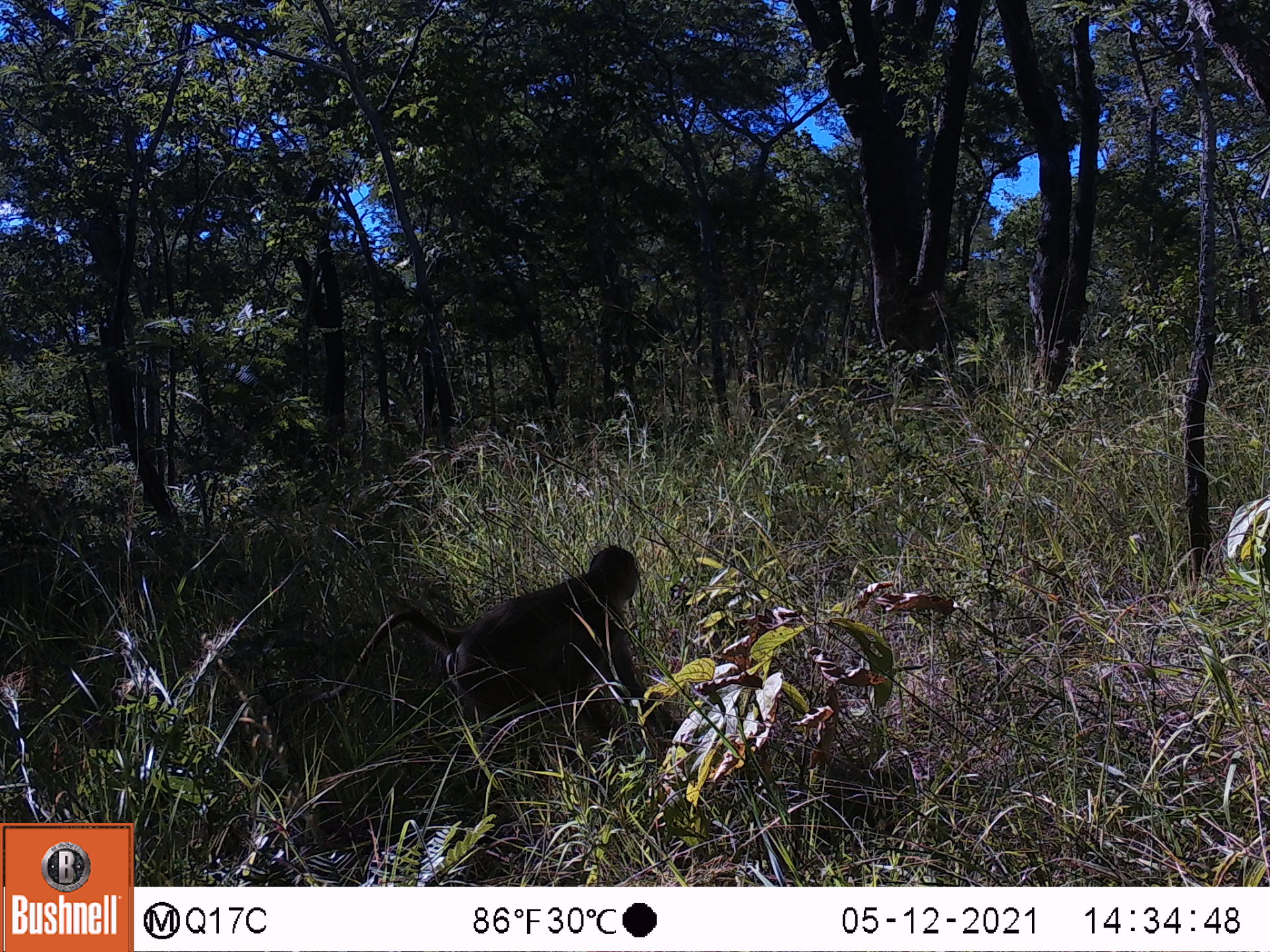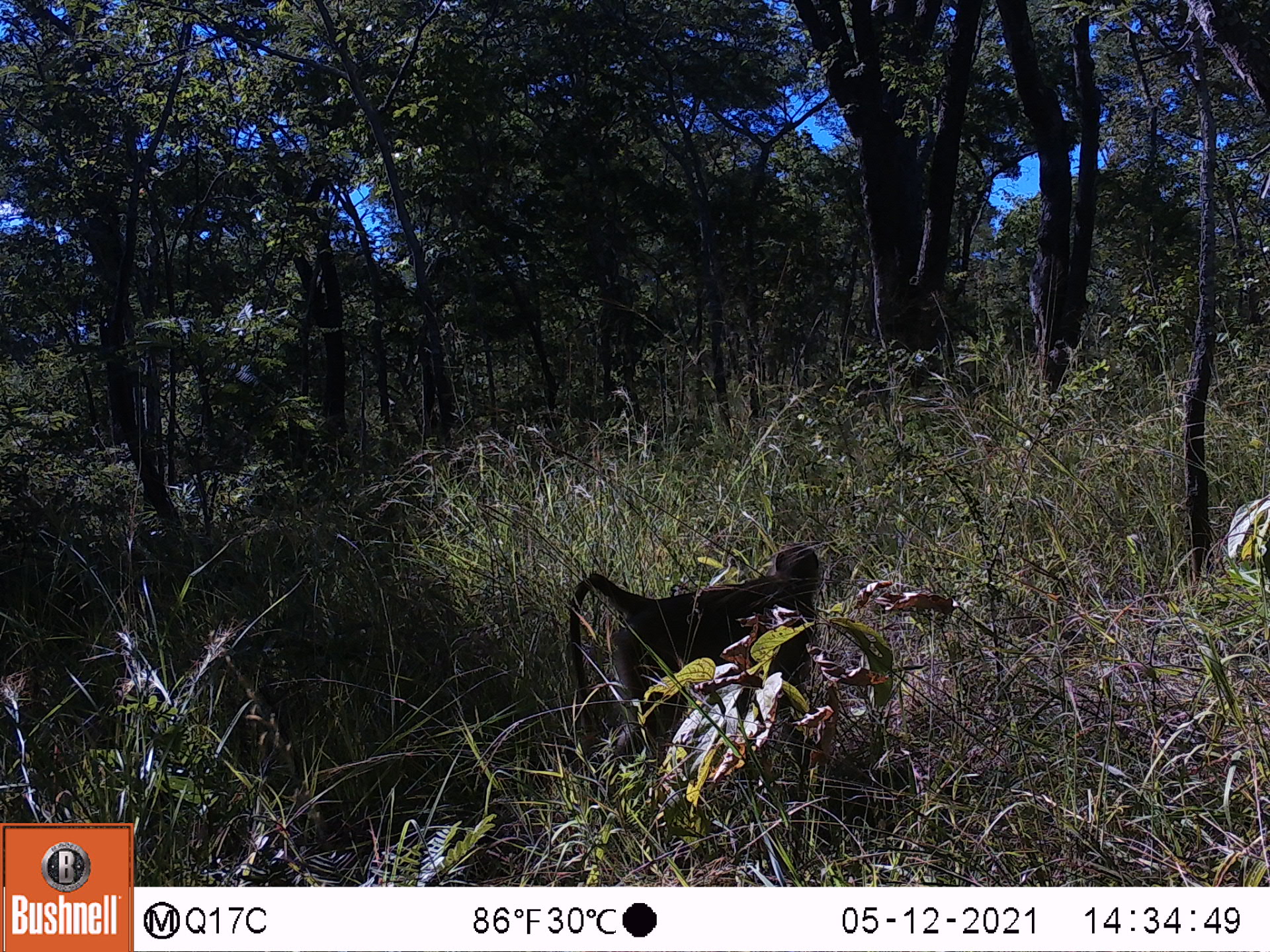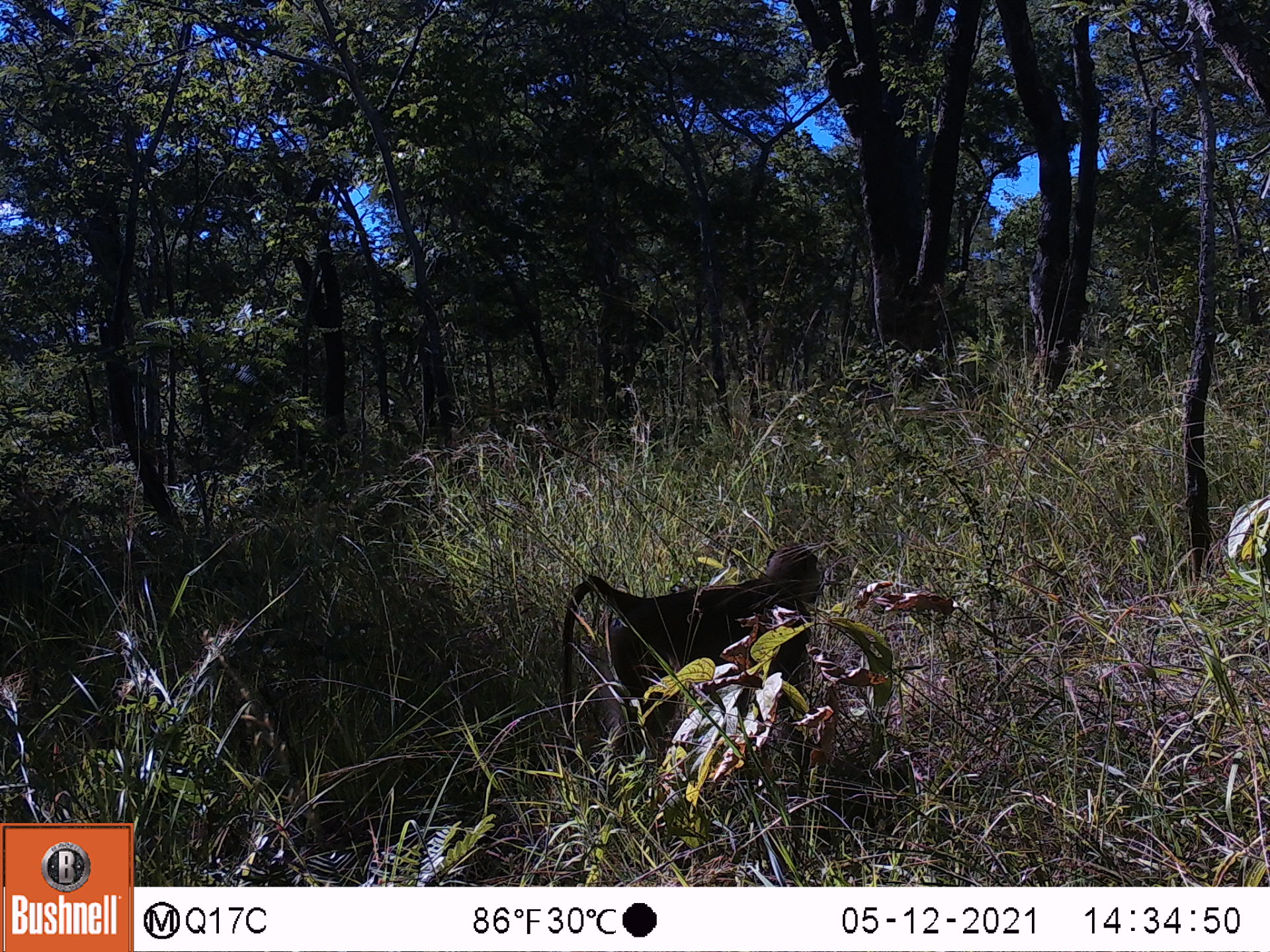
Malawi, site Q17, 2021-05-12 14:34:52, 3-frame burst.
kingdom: Animalia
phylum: Chordata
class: Mammalia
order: Primates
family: Cercopithecidae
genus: Papio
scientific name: Papio cynocephalus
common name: yellow baboon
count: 1